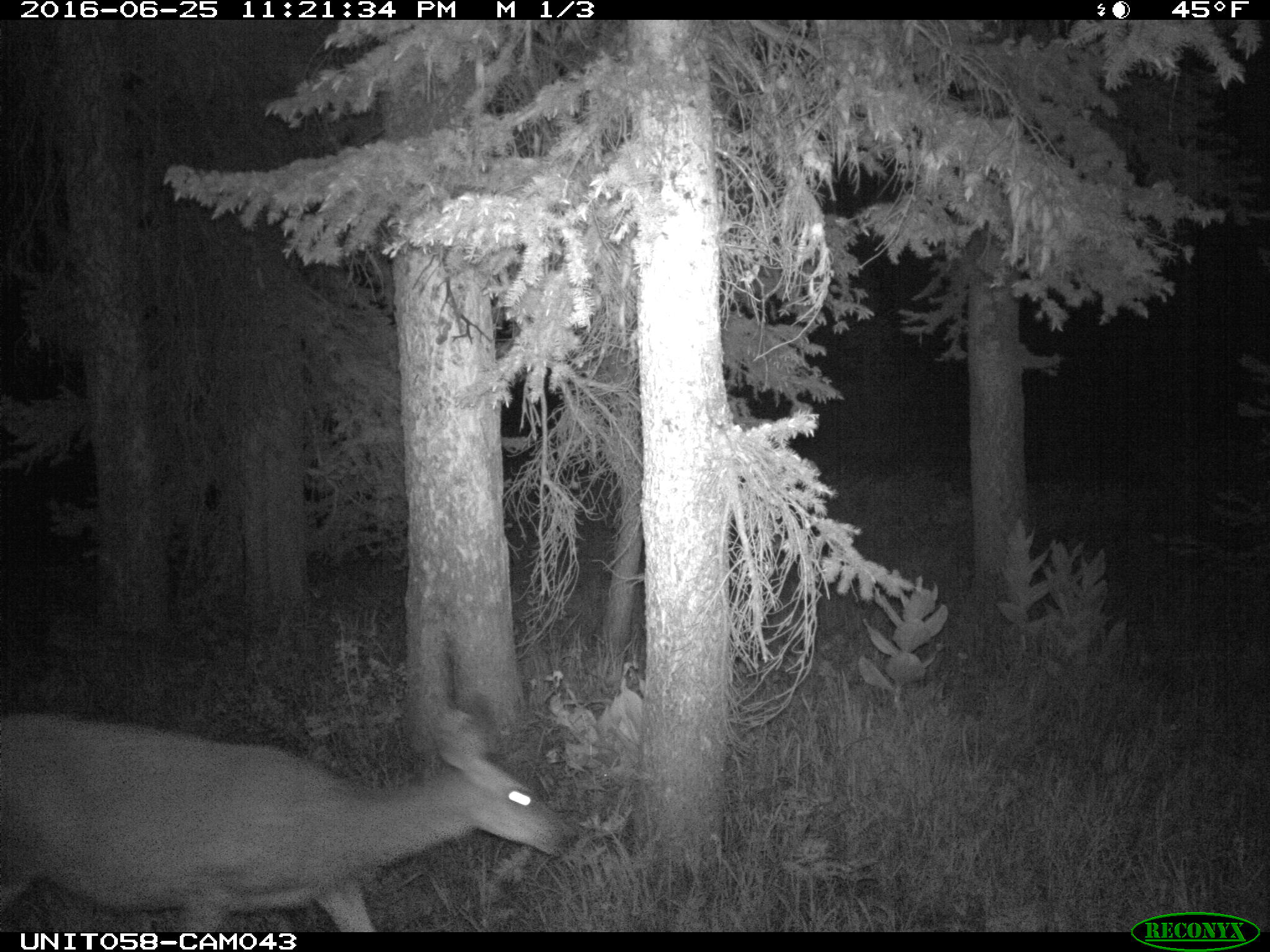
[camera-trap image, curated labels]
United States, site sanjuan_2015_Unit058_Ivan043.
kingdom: Animalia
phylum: Chordata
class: Mammalia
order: Artiodactyla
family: Cervidae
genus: Odocoileus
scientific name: Odocoileus hemionus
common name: mule deer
Odocoileus hemionus (mule deer).